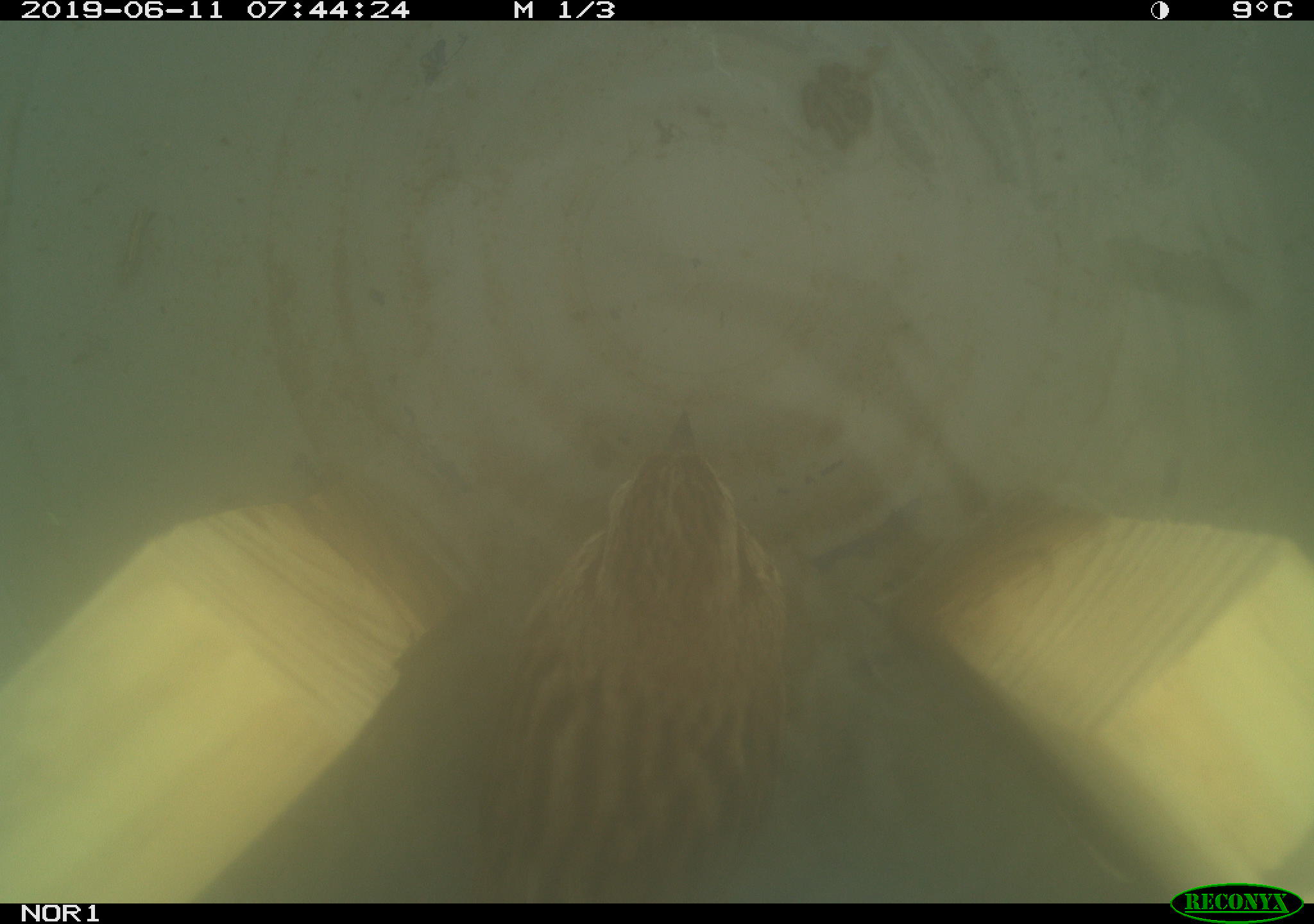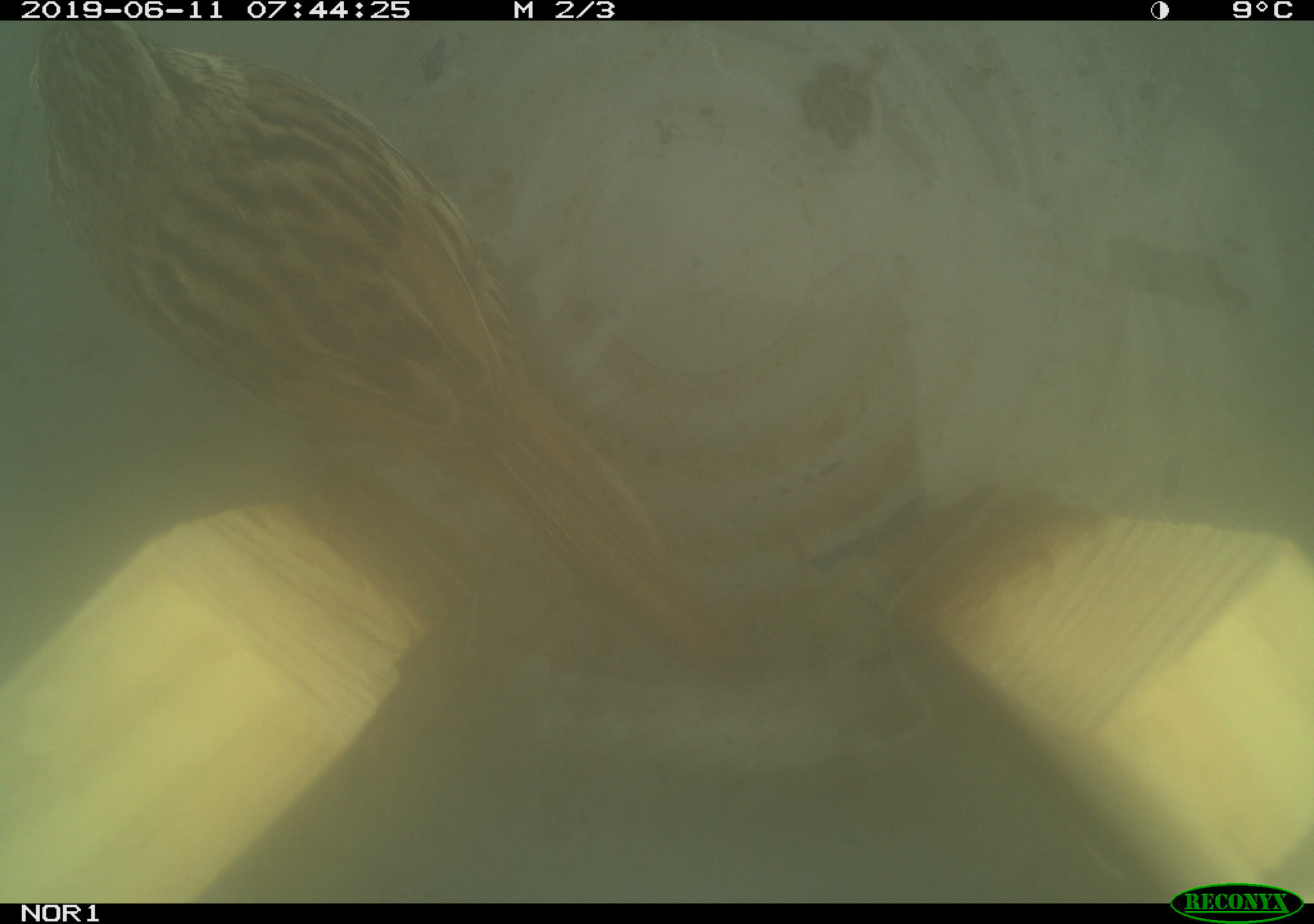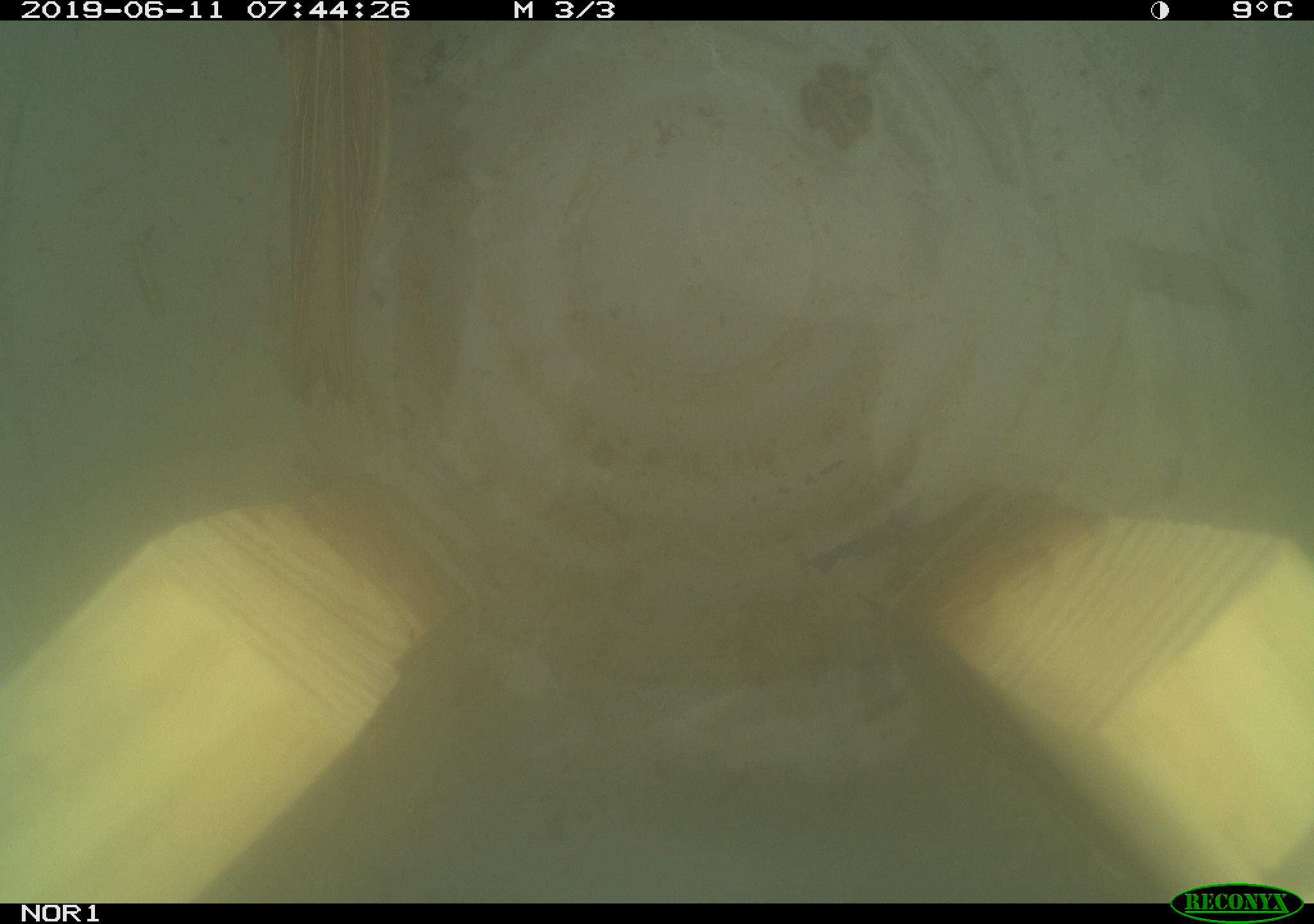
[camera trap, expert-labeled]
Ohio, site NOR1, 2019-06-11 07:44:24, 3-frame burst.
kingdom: Animalia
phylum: Chordata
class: Aves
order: Passeriformes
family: Passerellidae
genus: Melospiza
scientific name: Melospiza melodia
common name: song sparrow